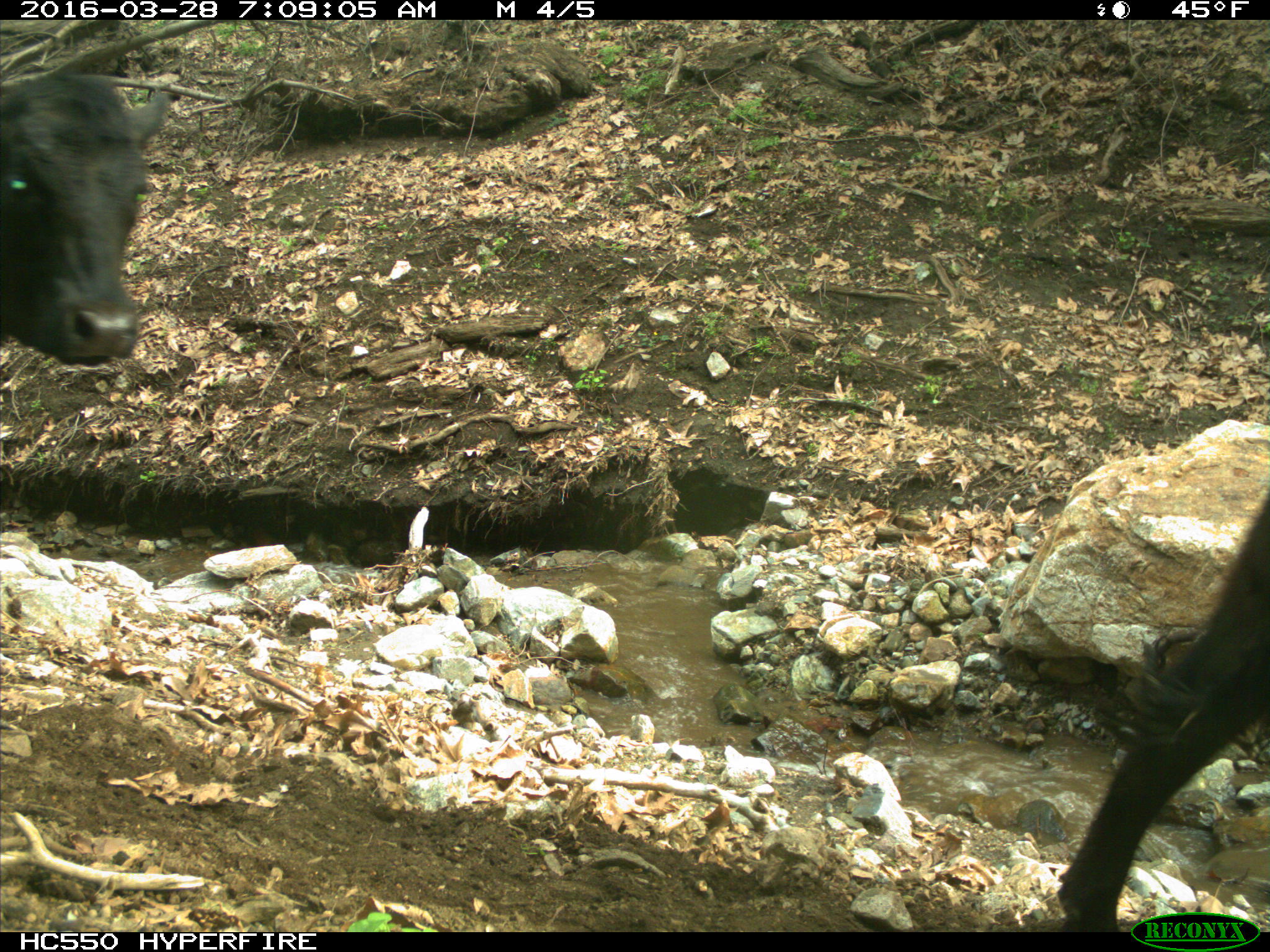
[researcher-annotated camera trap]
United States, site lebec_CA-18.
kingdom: Animalia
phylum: Chordata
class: Mammalia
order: Artiodactyla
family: Bovidae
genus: Bos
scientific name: Bos taurus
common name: domestic cow